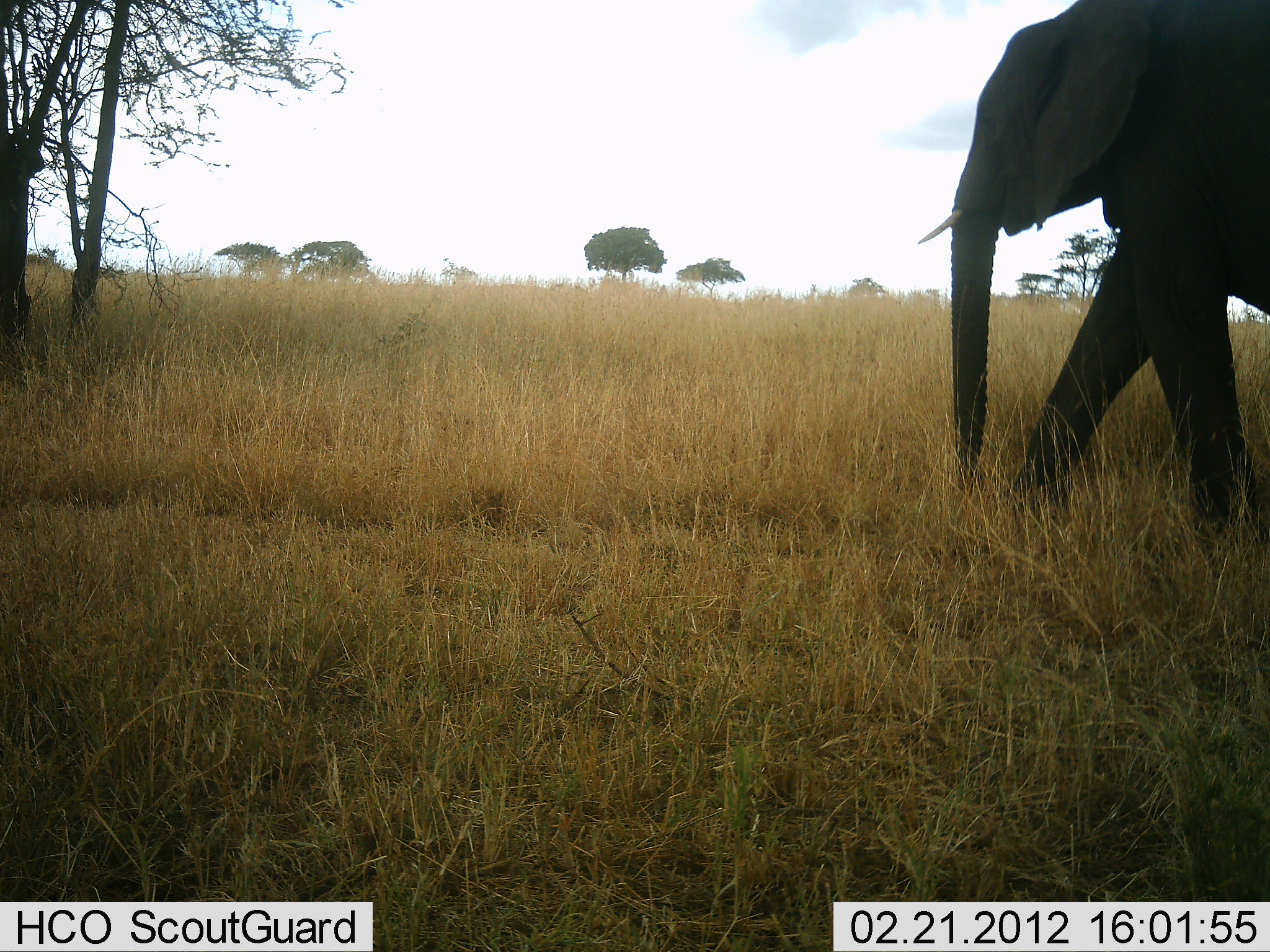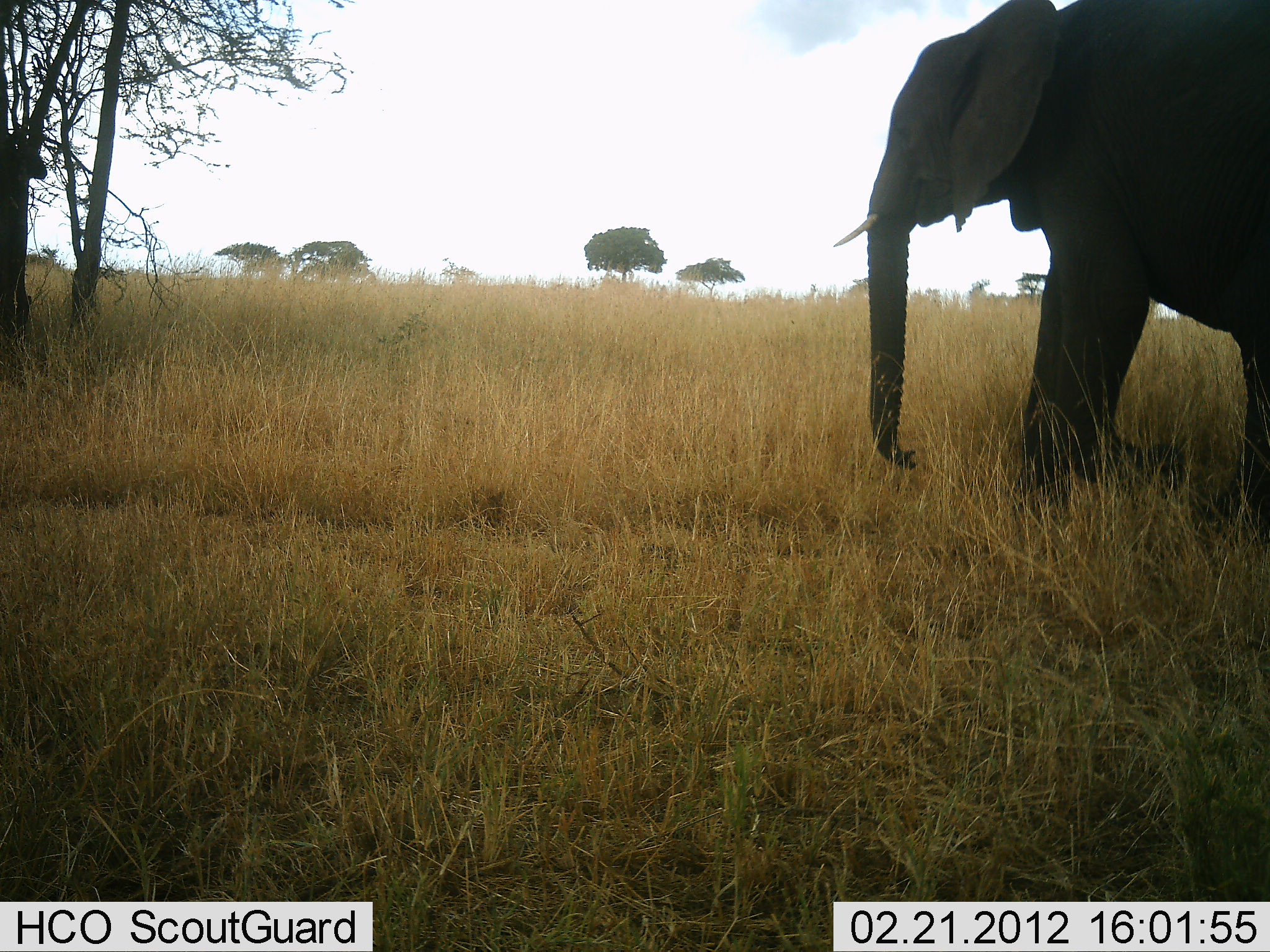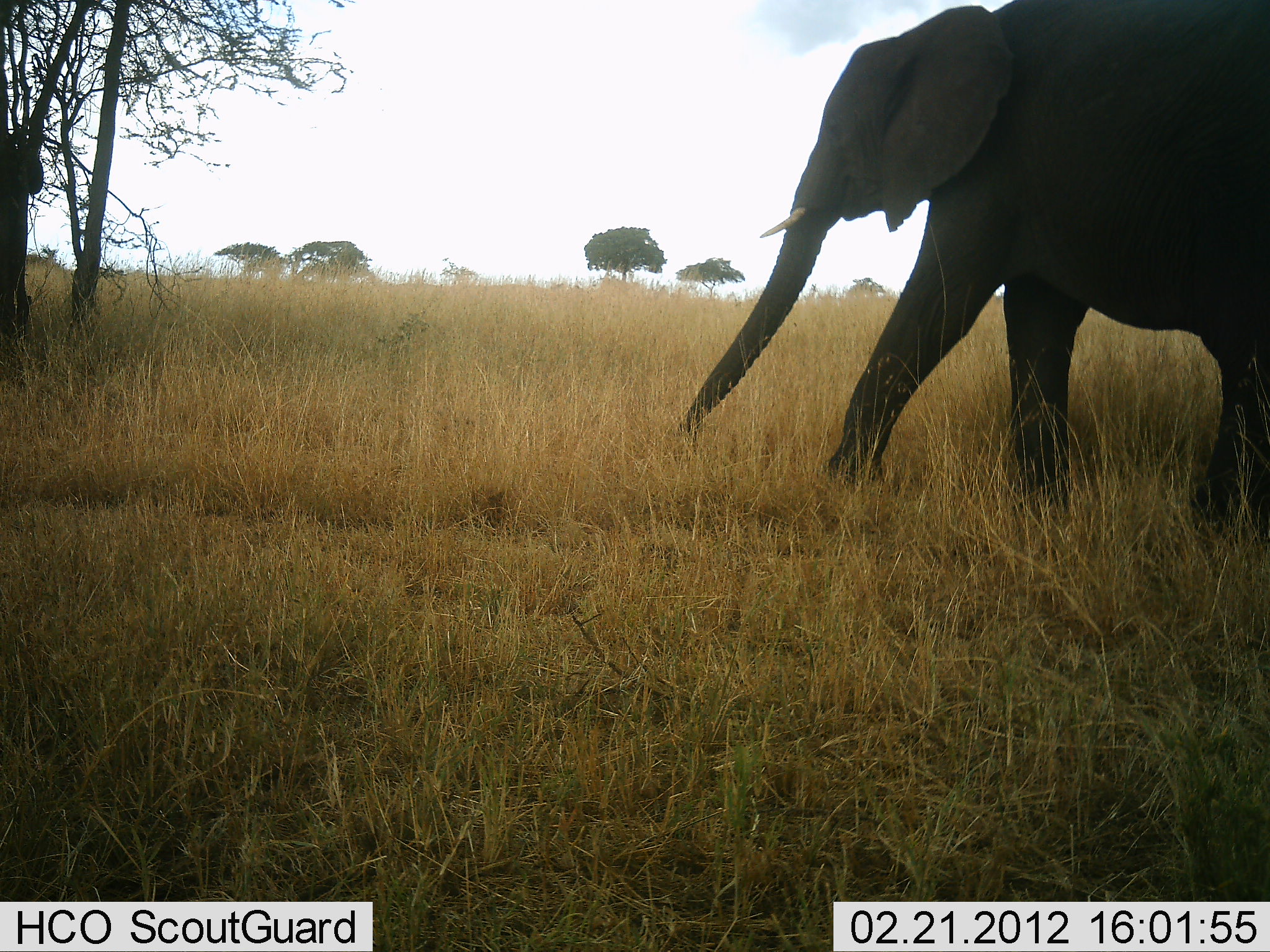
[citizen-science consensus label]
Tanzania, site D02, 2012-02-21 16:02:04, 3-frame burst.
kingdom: Animalia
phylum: Chordata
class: Mammalia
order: Proboscidea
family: Elephantidae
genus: Loxodonta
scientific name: Loxodonta africana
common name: african bush elephant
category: elephant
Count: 1.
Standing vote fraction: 16%.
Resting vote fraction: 0%.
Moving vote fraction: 92%.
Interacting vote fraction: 0%.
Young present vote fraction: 0%.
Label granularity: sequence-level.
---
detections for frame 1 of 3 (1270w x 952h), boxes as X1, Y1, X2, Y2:
animal: 916, 0, 1270, 535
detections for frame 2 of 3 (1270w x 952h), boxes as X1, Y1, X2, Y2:
animal: 831, 1, 1270, 549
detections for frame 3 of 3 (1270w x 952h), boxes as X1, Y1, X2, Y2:
animal: 677, 0, 1270, 548